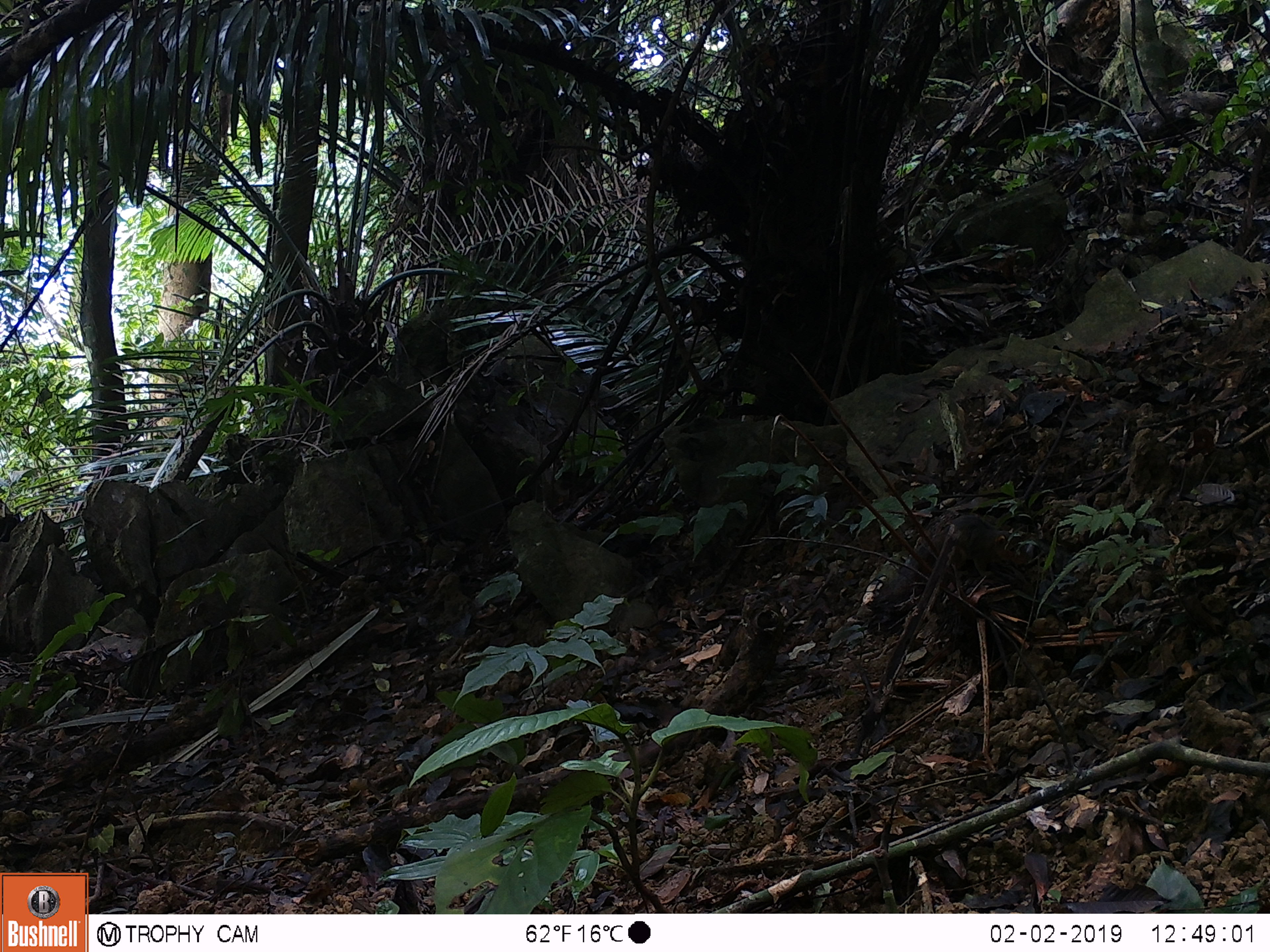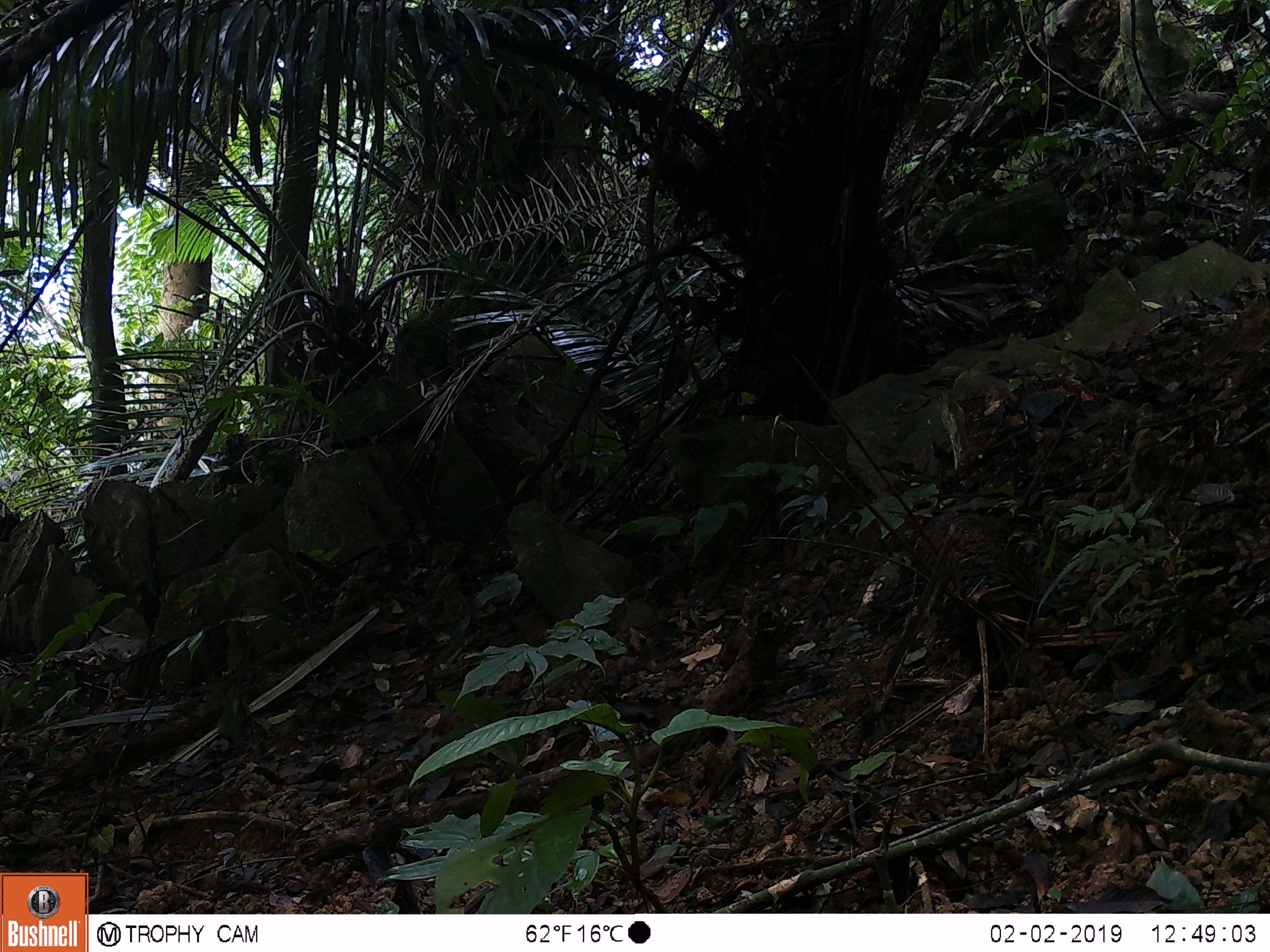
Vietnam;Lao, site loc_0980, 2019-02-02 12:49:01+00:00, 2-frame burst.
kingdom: Animalia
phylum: Chordata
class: Mammalia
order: Rodentia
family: Sciuridae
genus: Dremomys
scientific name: Dremomys rufigenis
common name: red-cheeked squirrel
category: red cheeked squirrel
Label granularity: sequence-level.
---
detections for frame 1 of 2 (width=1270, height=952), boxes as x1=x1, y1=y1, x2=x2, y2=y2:
red cheeked squirrel: x1=870, y1=512, x2=1027, y2=610